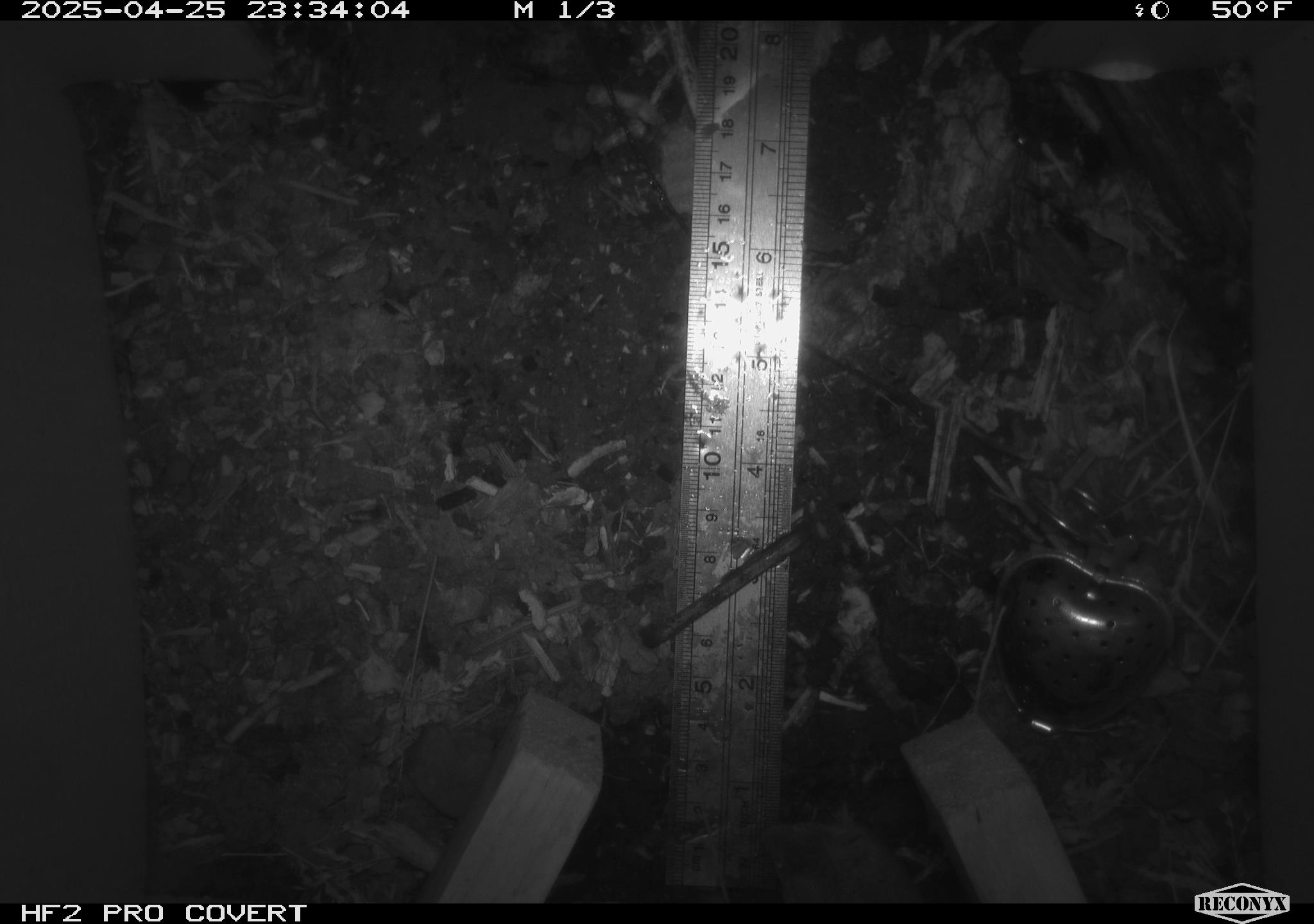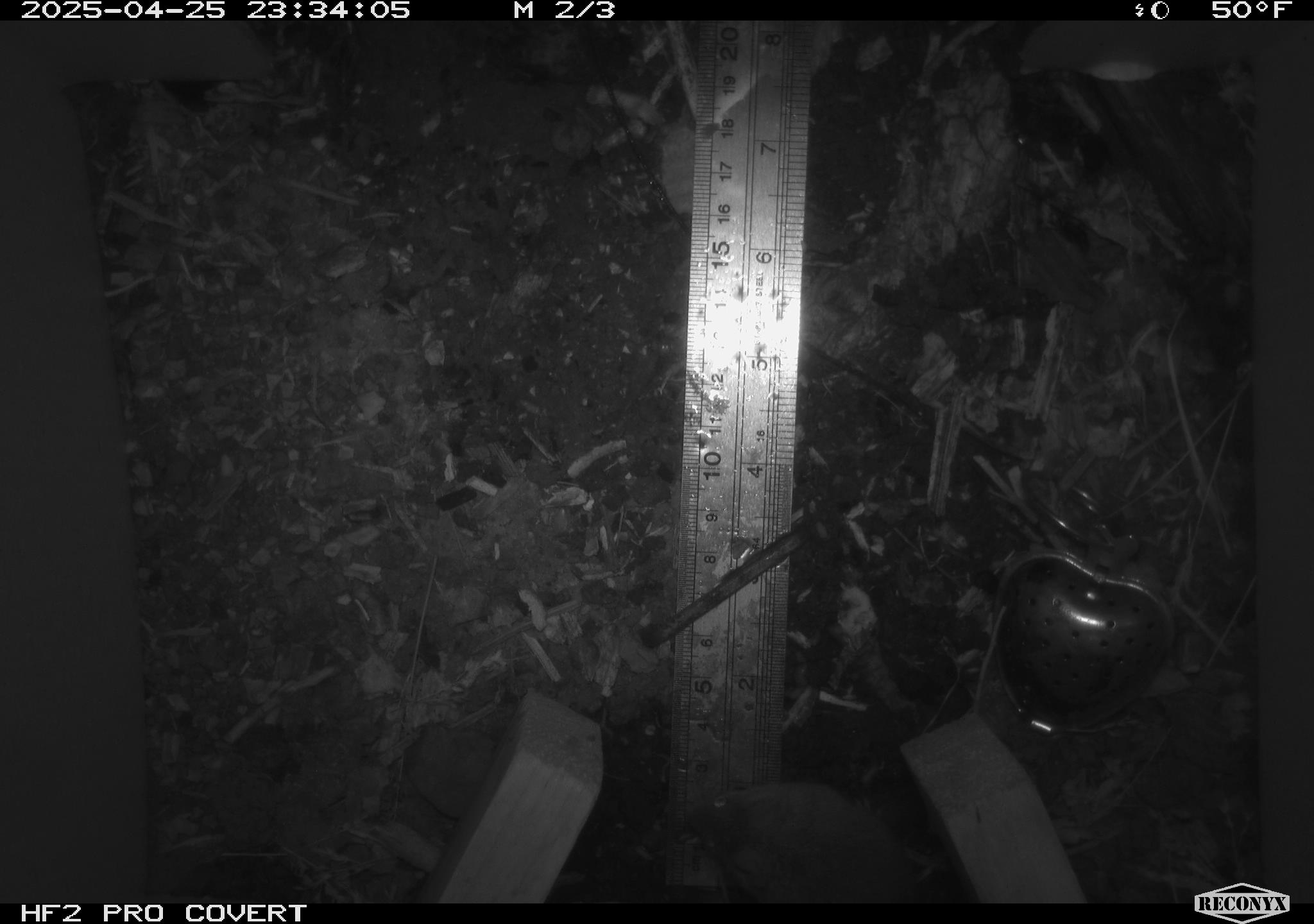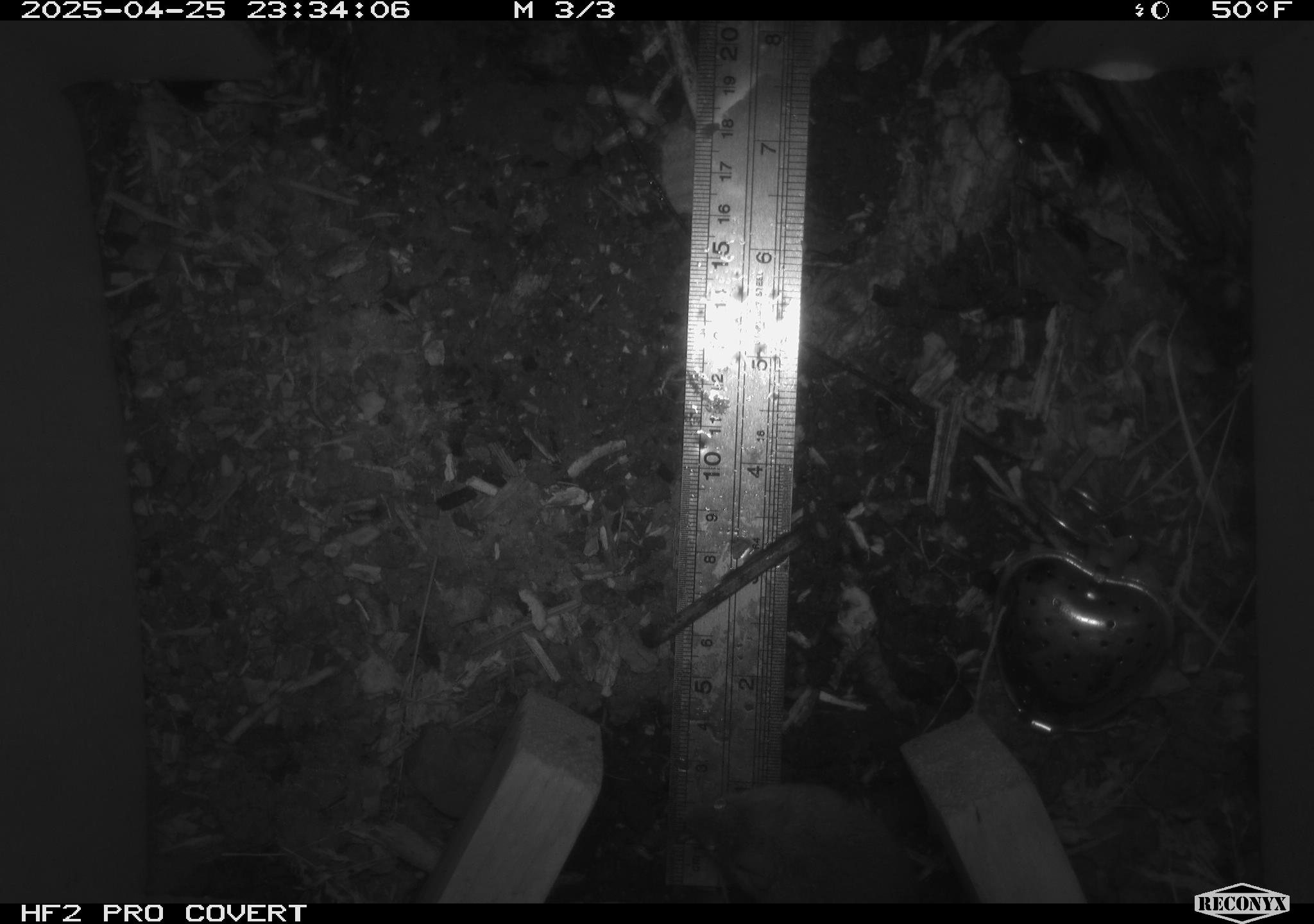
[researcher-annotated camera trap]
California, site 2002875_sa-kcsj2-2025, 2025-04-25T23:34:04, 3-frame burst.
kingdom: Animalia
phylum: Chordata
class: Mammalia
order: Rodentia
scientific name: Rodentia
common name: rodent